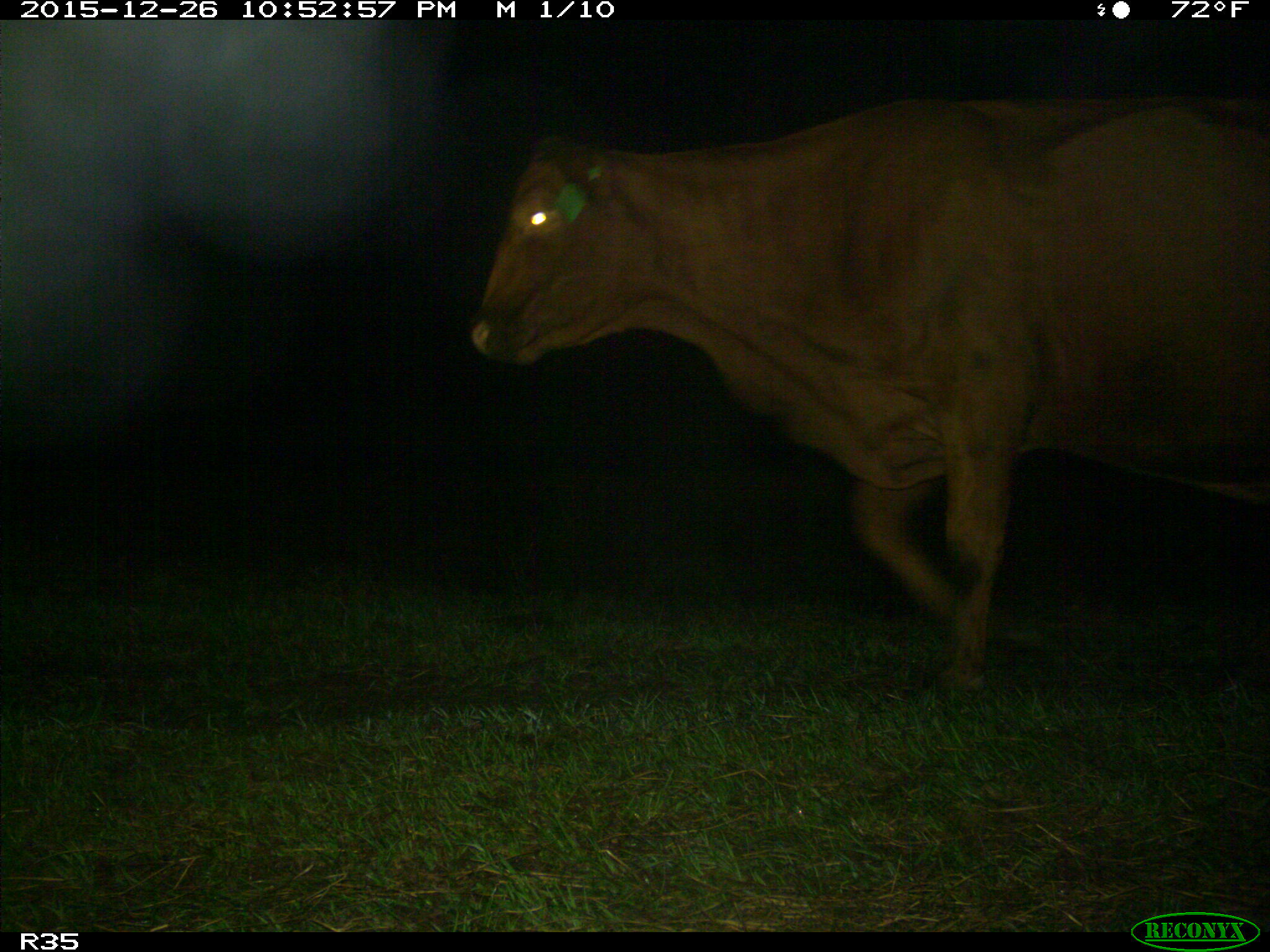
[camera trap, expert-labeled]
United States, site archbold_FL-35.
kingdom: Animalia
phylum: Chordata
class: Mammalia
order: Artiodactyla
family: Bovidae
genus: Bos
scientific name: Bos taurus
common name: domestic cow